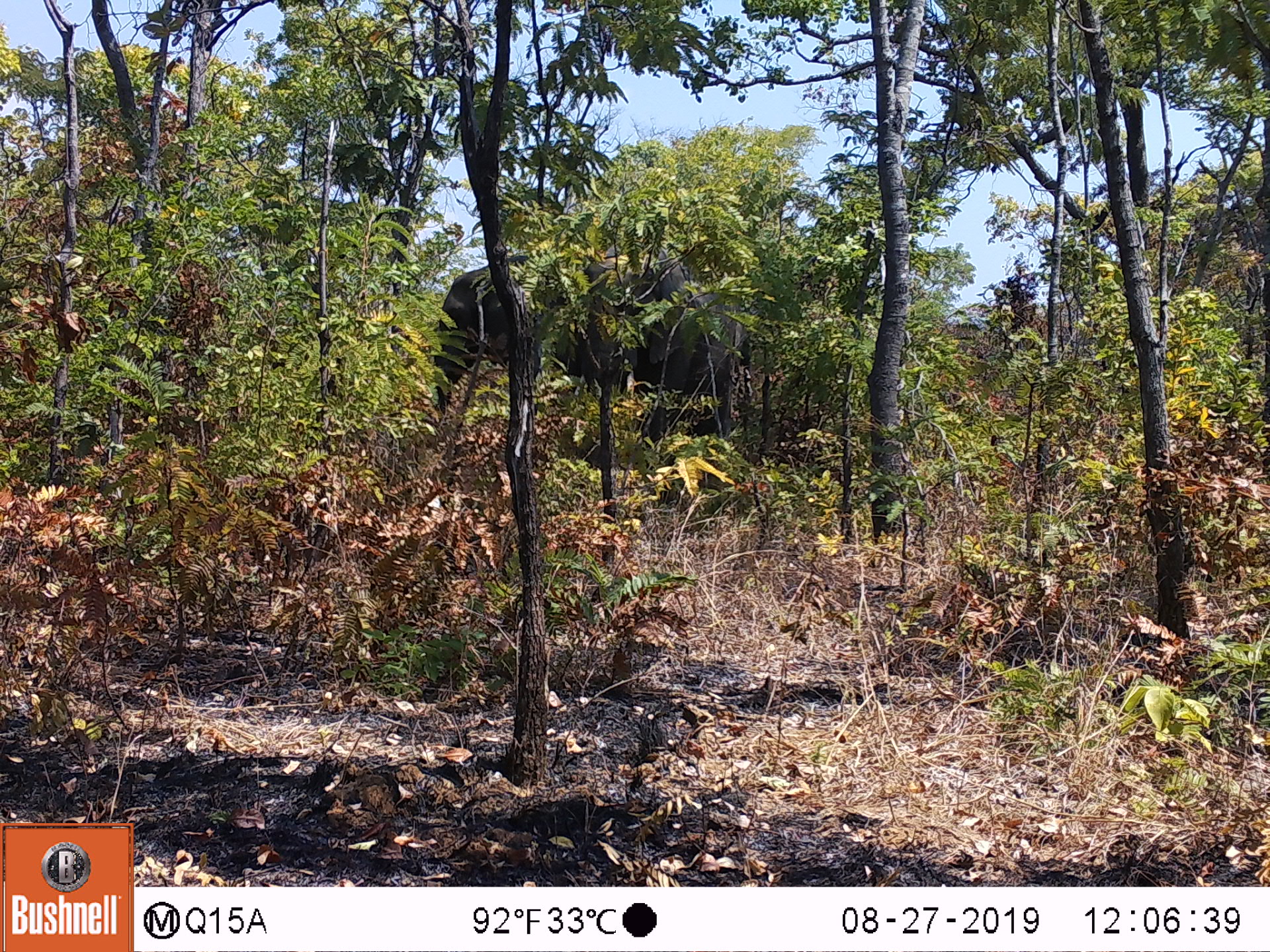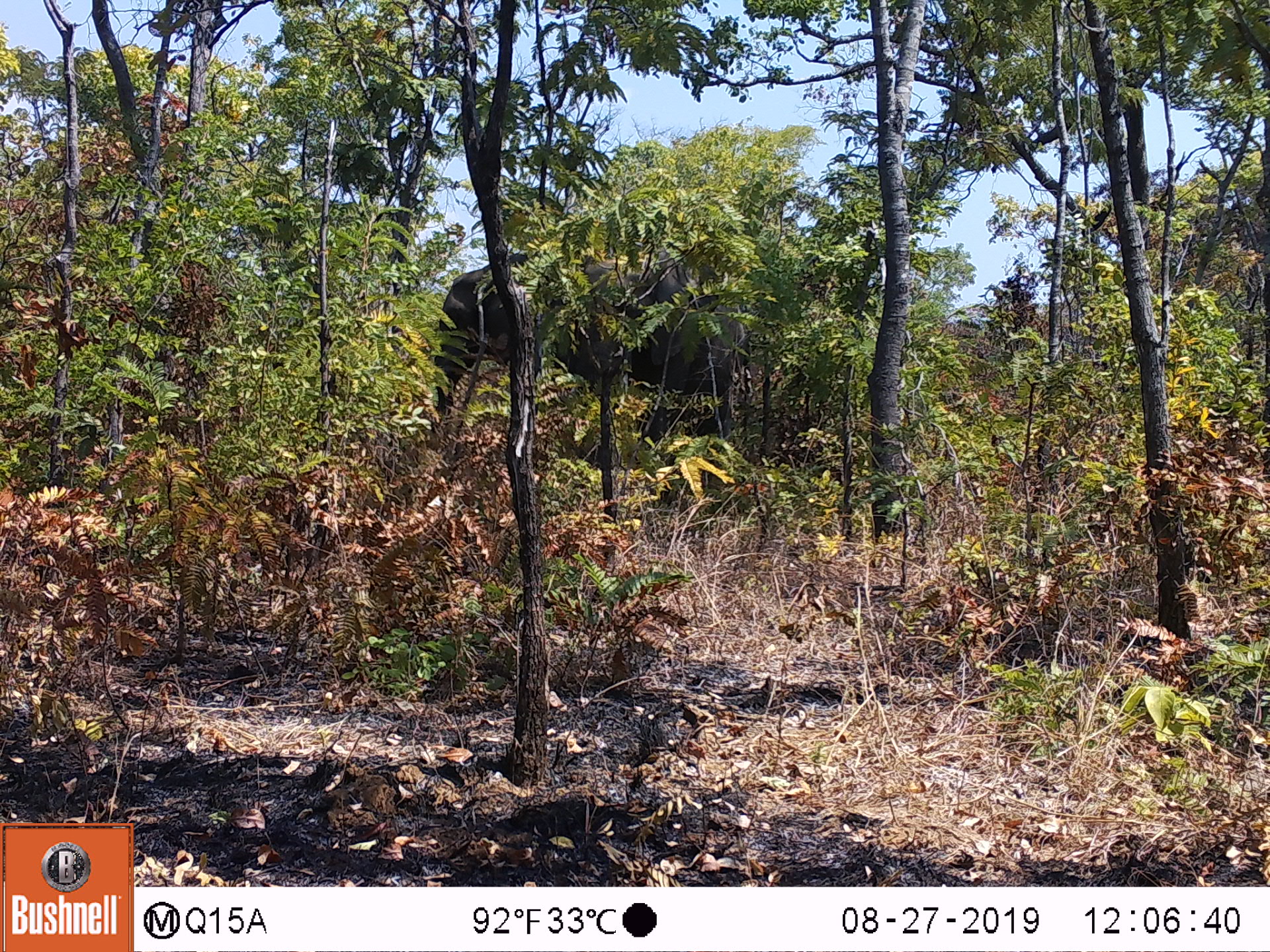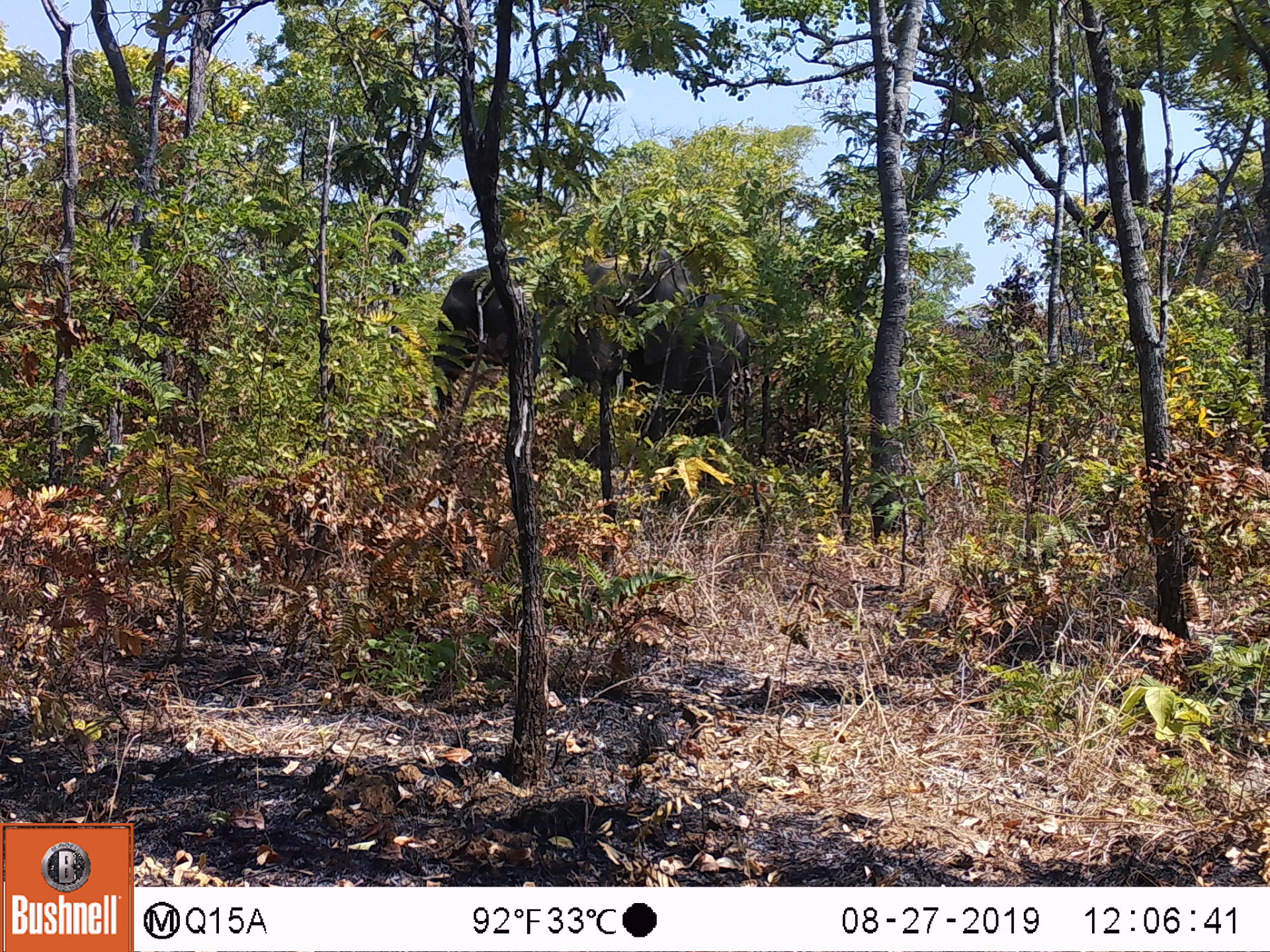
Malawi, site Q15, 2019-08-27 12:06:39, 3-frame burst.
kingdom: Animalia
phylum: Chordata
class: Mammalia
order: Proboscidea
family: Elephantidae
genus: Loxodonta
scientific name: Loxodonta africana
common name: african savanna elephant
African savanna elephant (Loxodonta africana), count 1.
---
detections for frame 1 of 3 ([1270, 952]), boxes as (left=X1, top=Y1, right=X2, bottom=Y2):
african savanna elephant: (left=381, top=227, right=764, bottom=504)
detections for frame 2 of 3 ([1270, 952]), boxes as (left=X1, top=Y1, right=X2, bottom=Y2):
african savanna elephant: (left=420, top=242, right=755, bottom=495)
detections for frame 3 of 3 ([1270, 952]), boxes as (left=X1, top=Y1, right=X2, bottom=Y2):
african savanna elephant: (left=416, top=239, right=763, bottom=494)